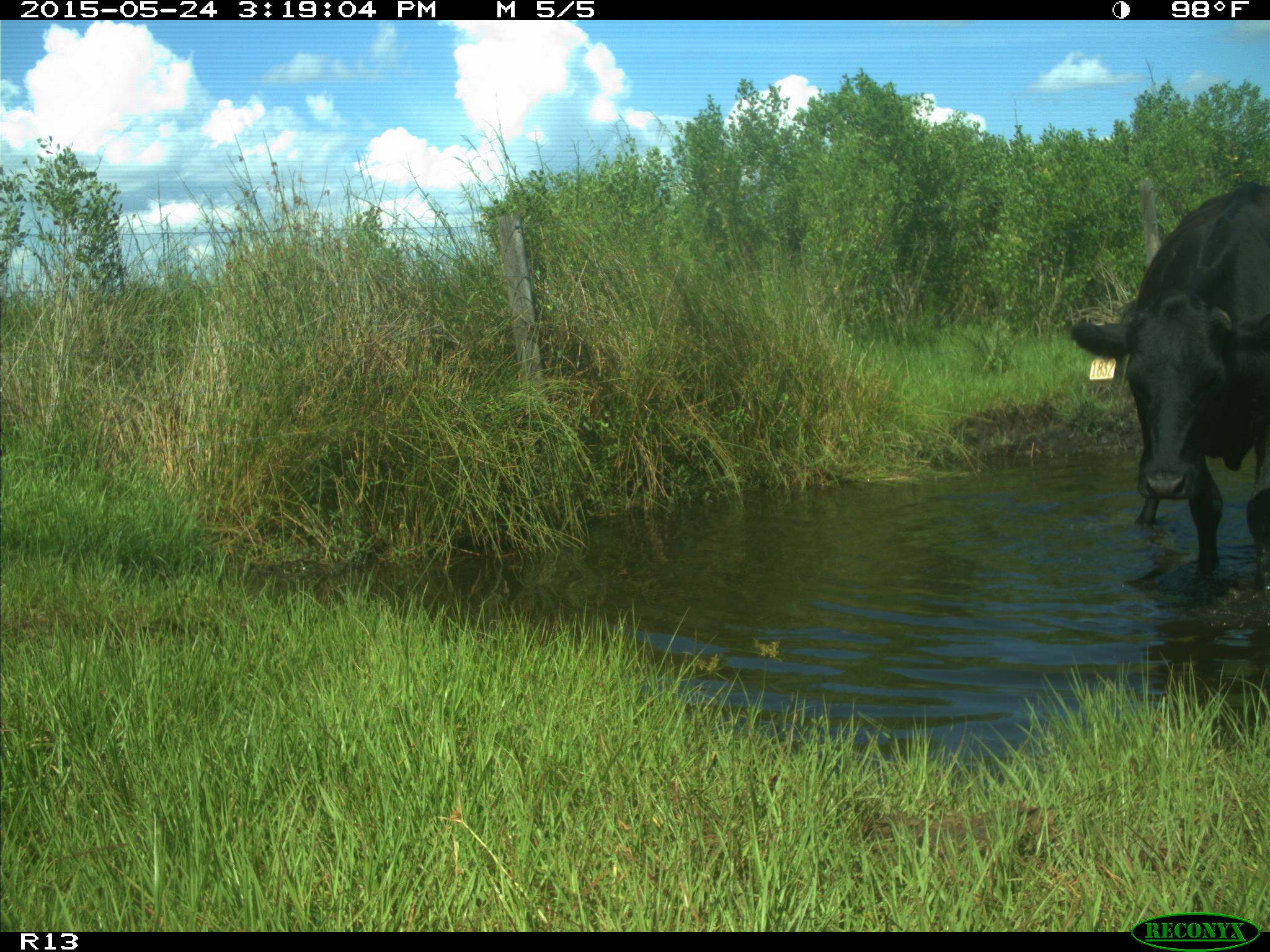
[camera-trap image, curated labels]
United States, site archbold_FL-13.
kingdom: Animalia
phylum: Chordata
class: Mammalia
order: Artiodactyla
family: Bovidae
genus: Bos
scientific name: Bos taurus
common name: domestic cow